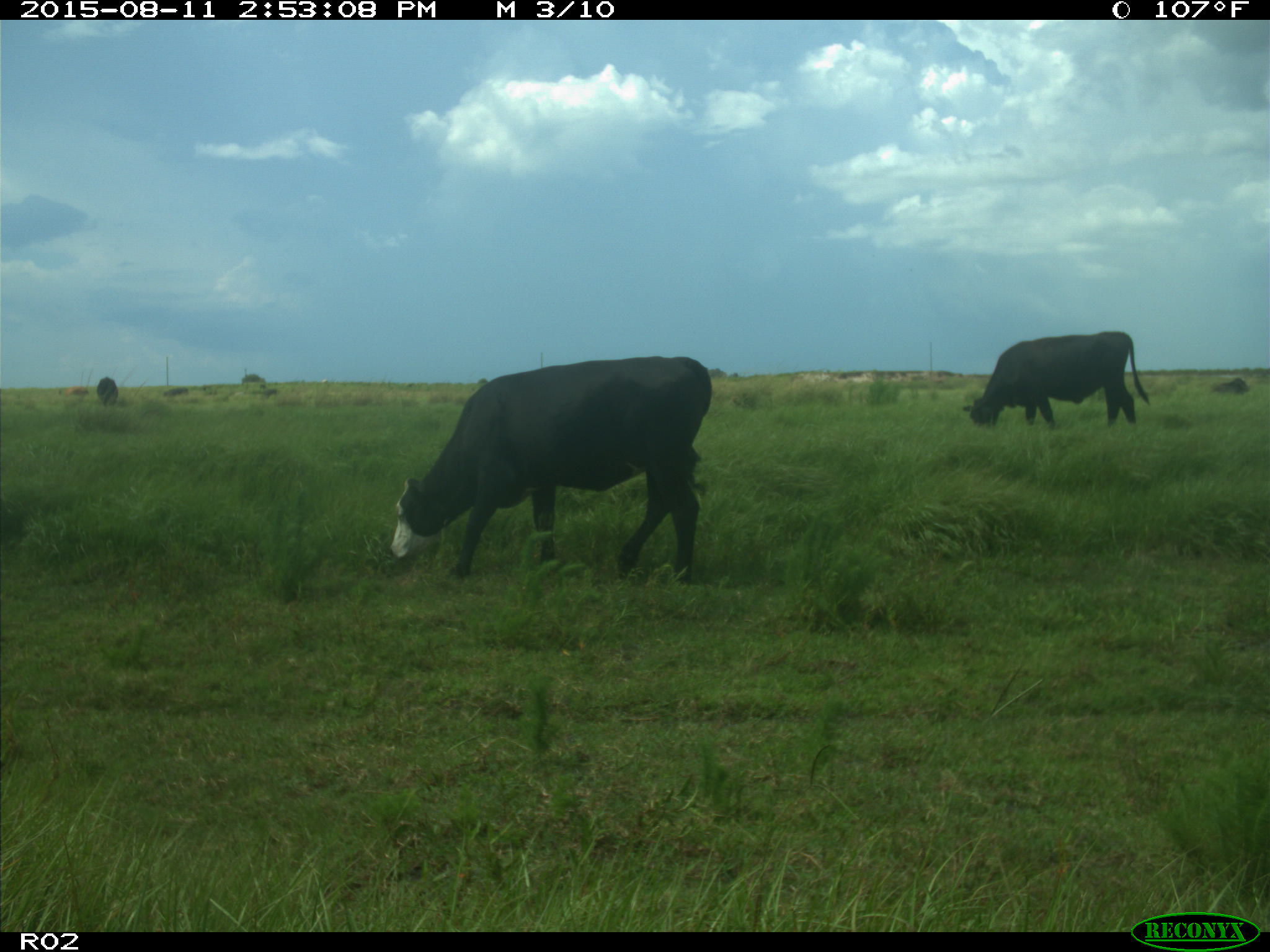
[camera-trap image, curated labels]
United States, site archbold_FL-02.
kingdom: Animalia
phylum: Chordata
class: Mammalia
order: Artiodactyla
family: Bovidae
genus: Bos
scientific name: Bos taurus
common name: domestic cow